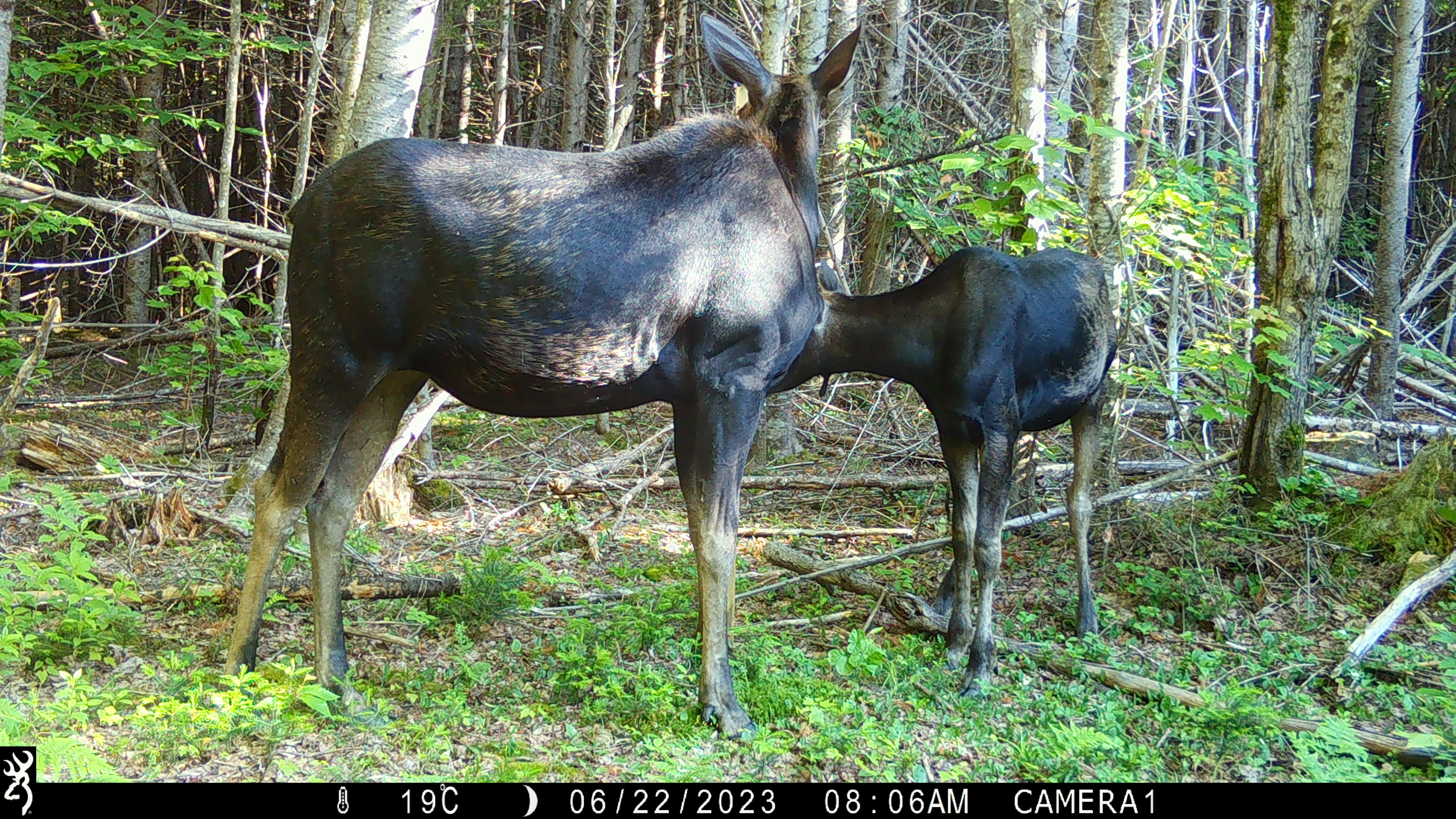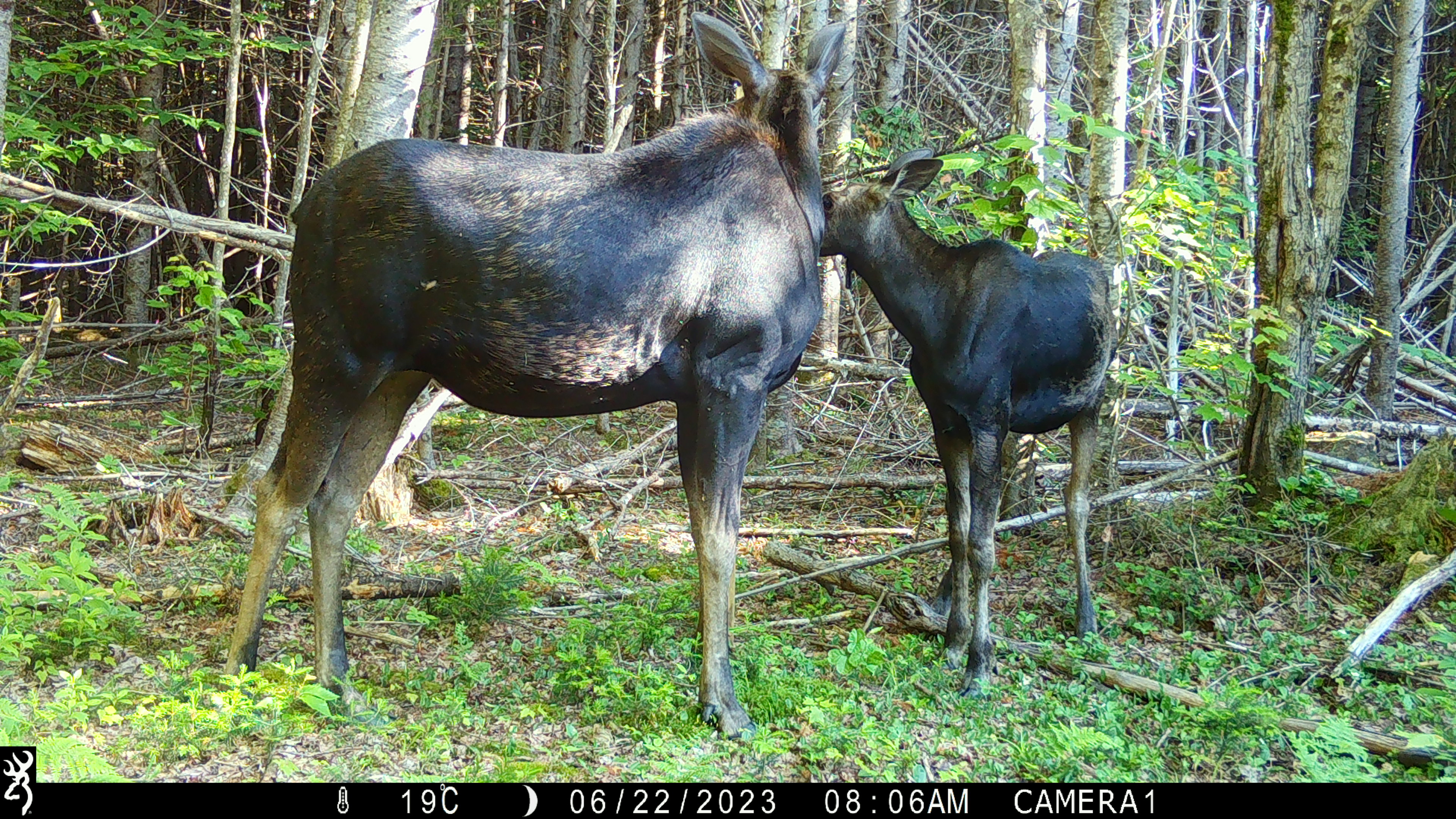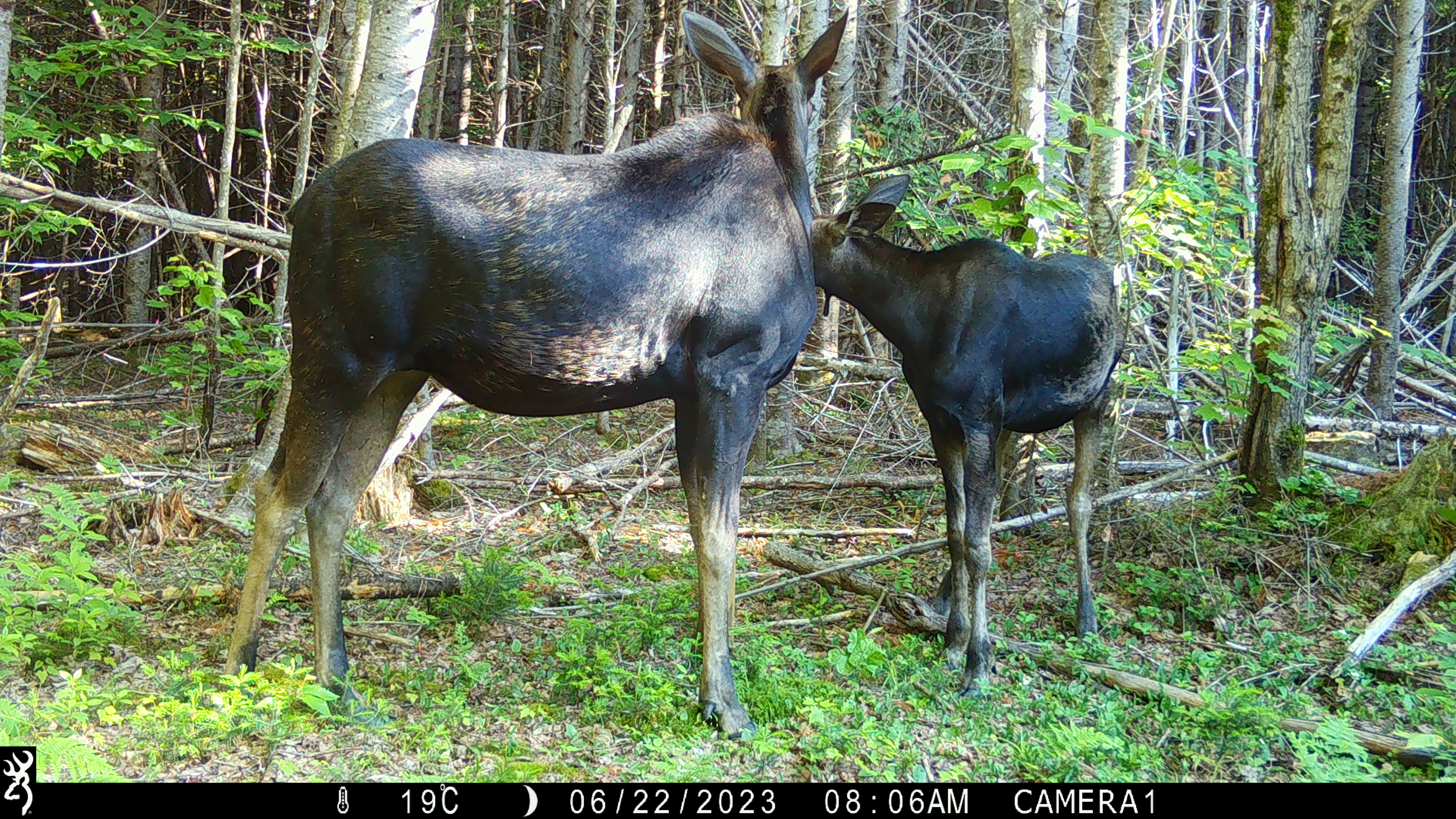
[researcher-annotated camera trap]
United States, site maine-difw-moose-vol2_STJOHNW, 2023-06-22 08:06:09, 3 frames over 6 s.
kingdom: Animalia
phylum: Chordata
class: Mammalia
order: Artiodactyla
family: Cervidae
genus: Alces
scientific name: Alces alces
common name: moose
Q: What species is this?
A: Moose (Alces alces).